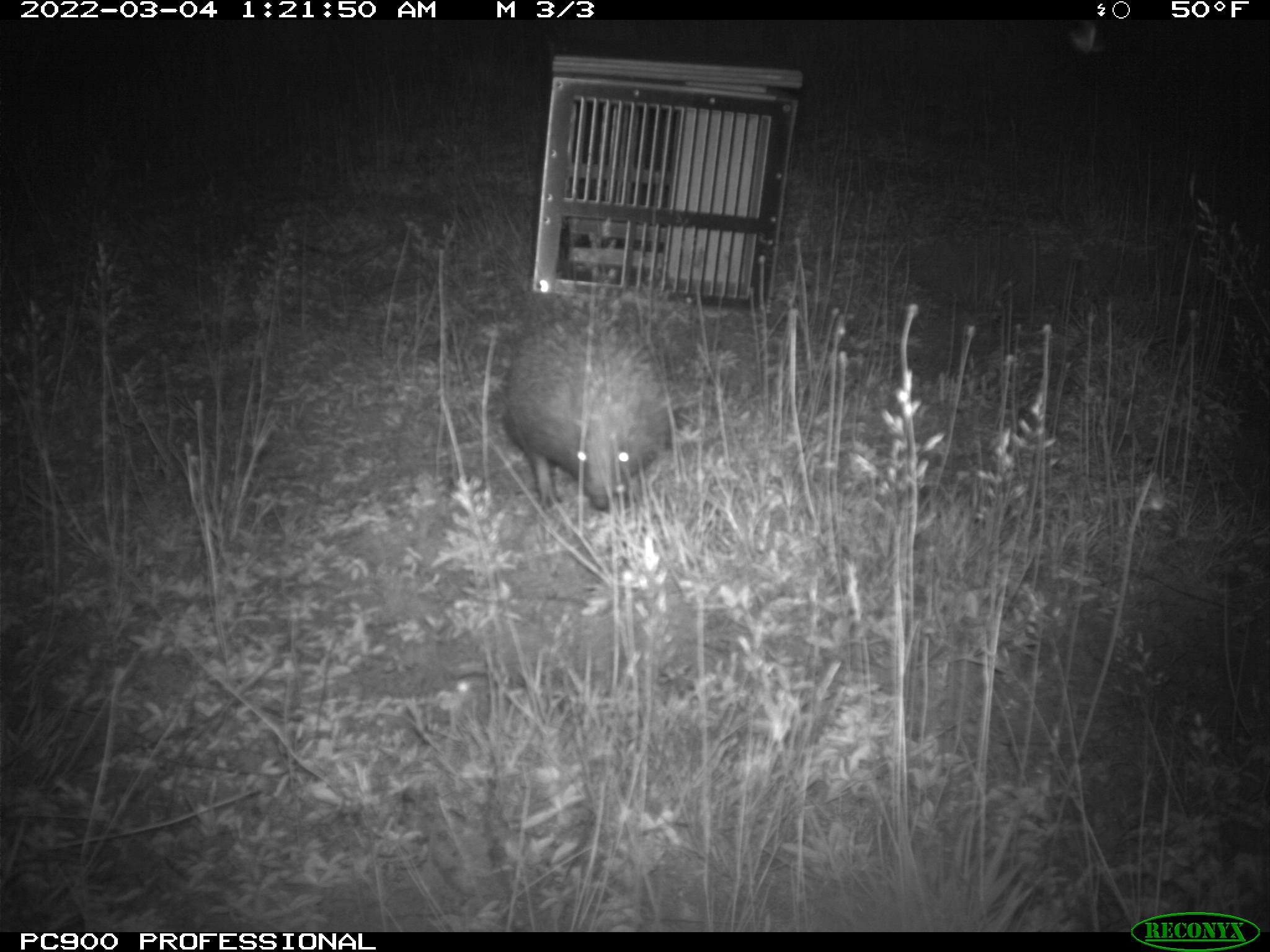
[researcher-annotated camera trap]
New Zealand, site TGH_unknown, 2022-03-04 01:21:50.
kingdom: Animalia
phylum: Chordata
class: Mammalia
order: Eulipotyphla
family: Erinaceidae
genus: Erinaceus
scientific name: Erinaceus europaeus europaeus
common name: european hedgehog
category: hedgehog